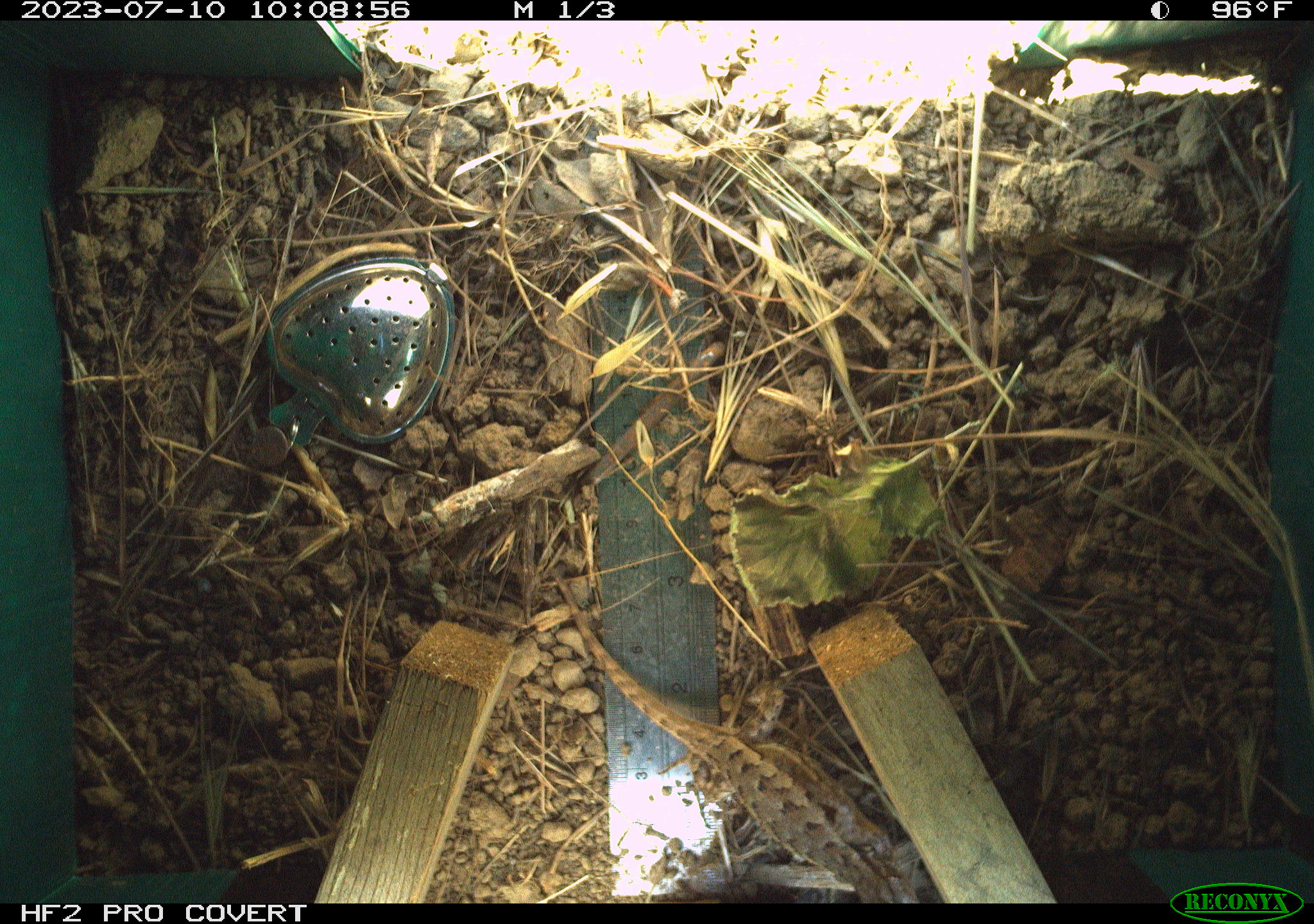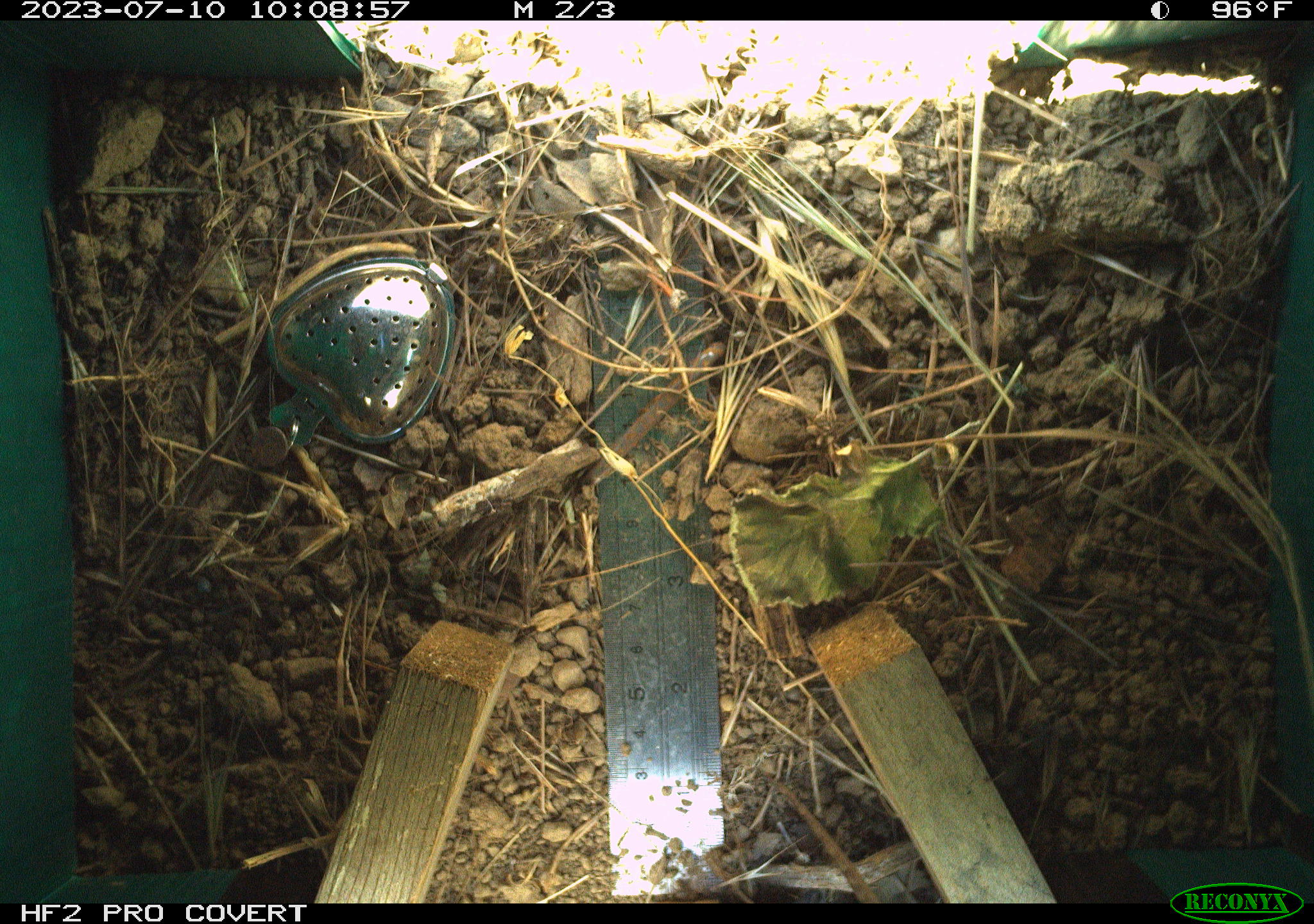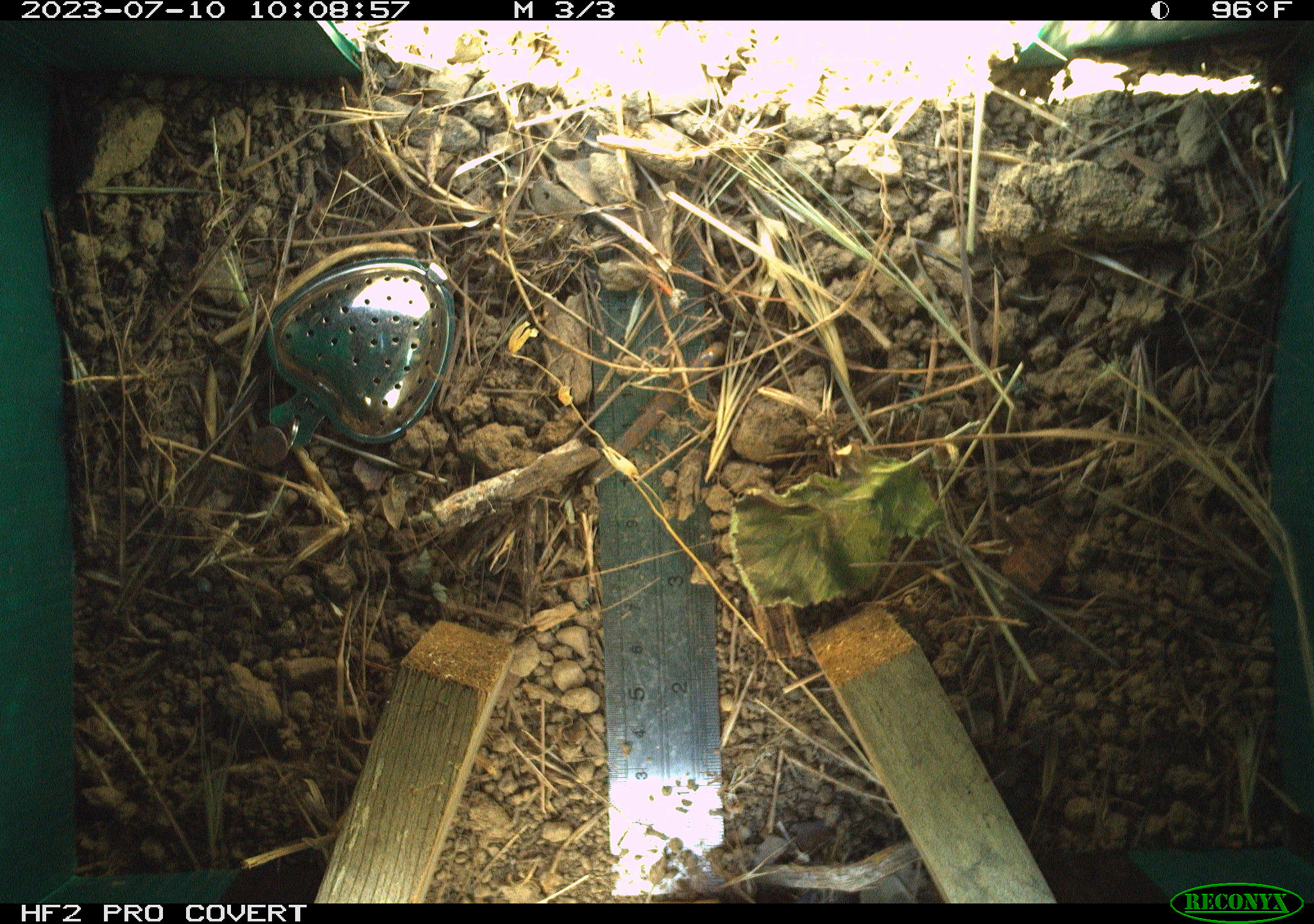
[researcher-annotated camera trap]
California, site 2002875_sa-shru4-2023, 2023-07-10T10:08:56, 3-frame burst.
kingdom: Animalia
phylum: Chordata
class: Reptilia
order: Squamata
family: Phrynosomatidae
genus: Sceloporus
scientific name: Sceloporus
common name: spiny lizards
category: sceloporus species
Sceloporus species (spiny lizards) (Sceloporus).